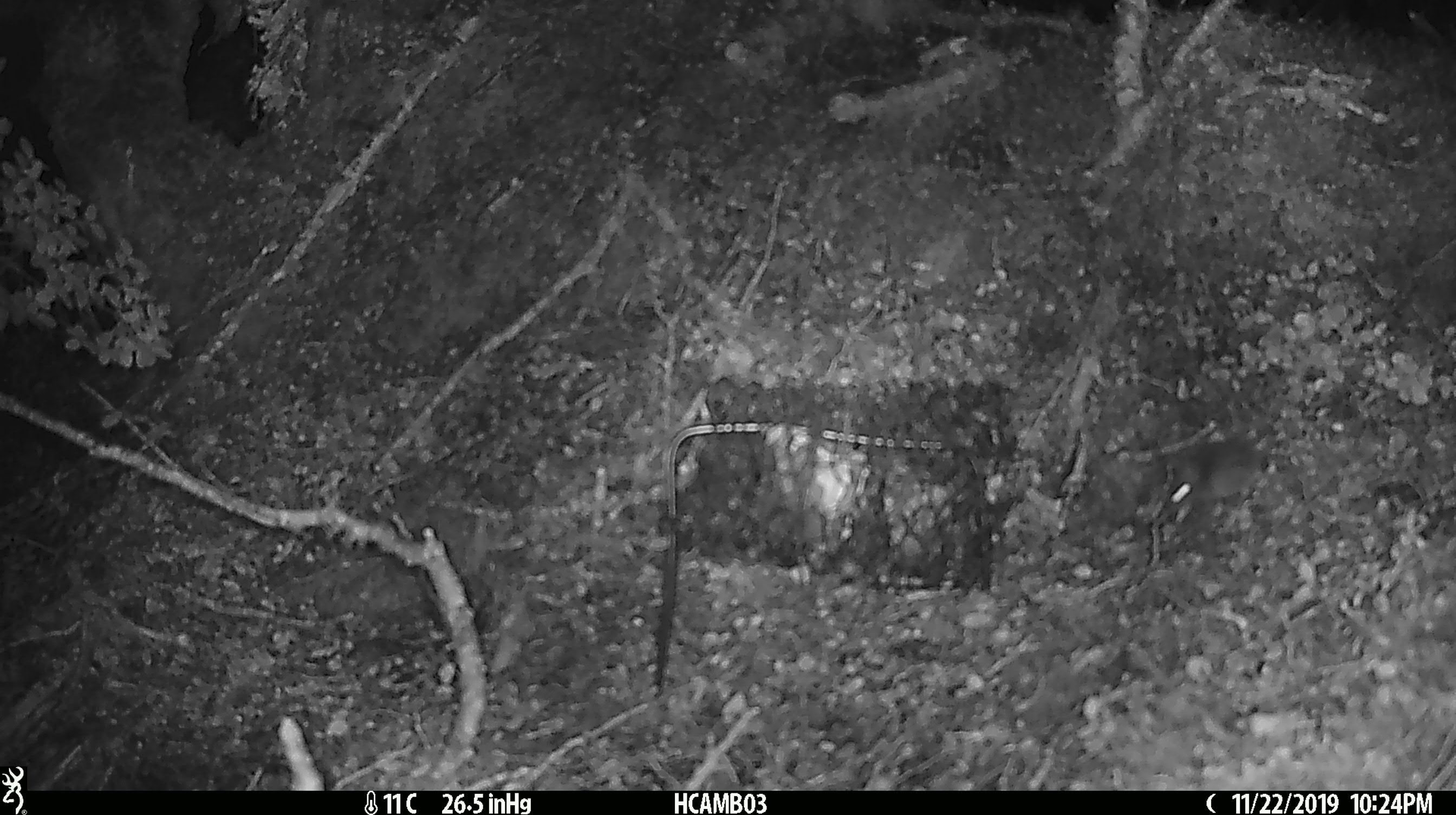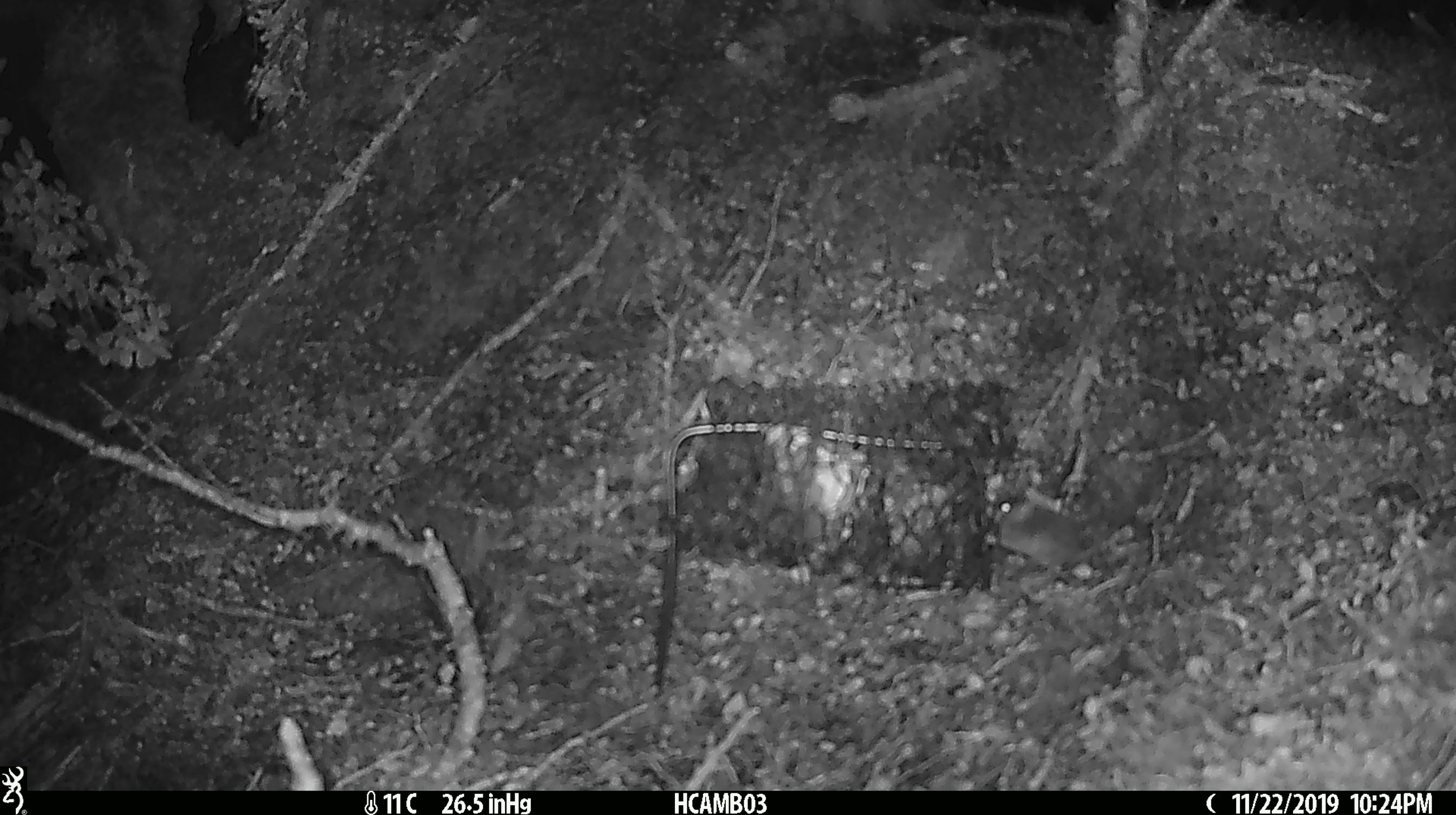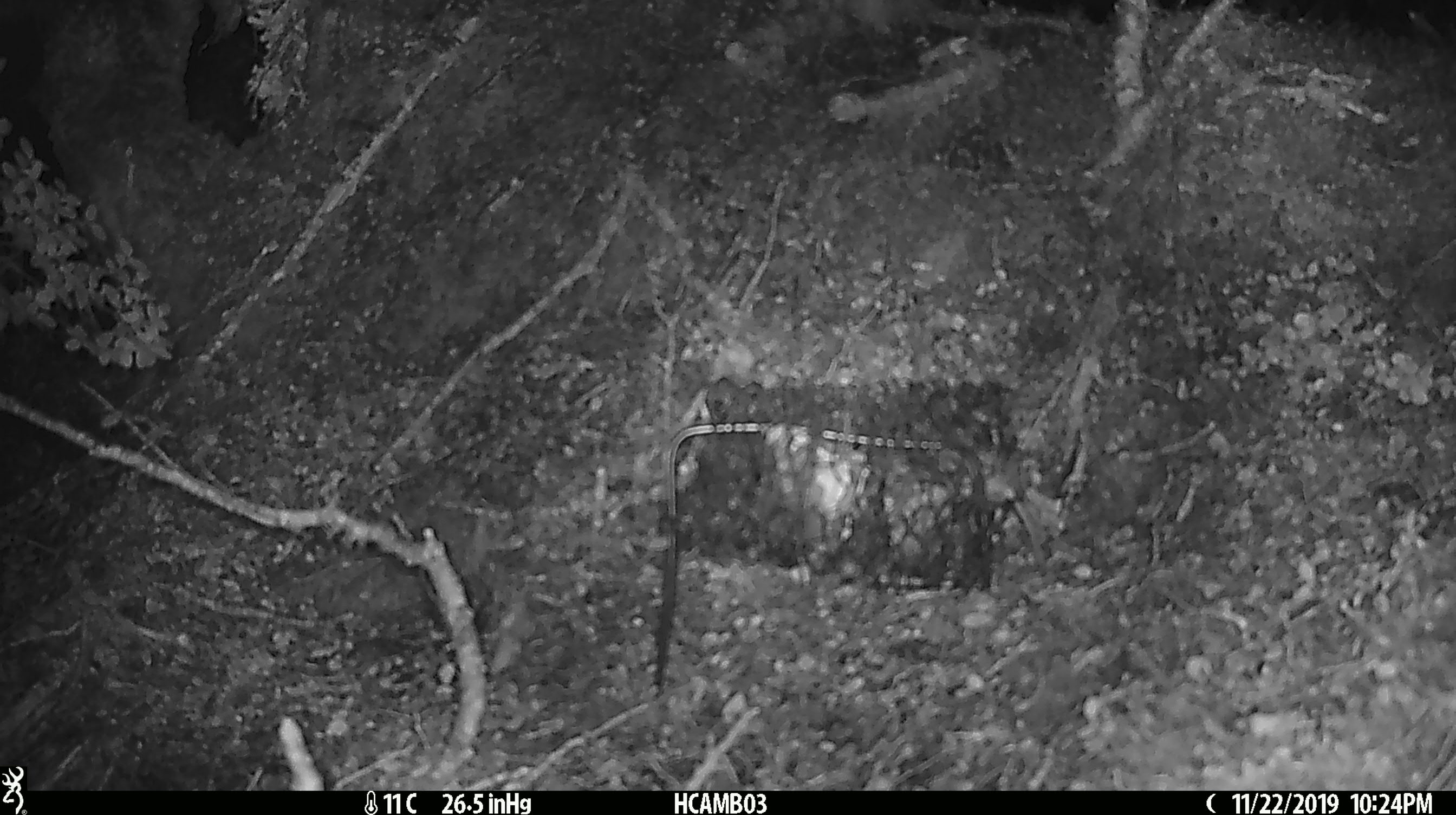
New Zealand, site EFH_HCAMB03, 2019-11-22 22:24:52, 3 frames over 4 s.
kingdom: Animalia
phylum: Chordata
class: Mammalia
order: Rodentia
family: Muridae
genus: Mus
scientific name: Mus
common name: mouse